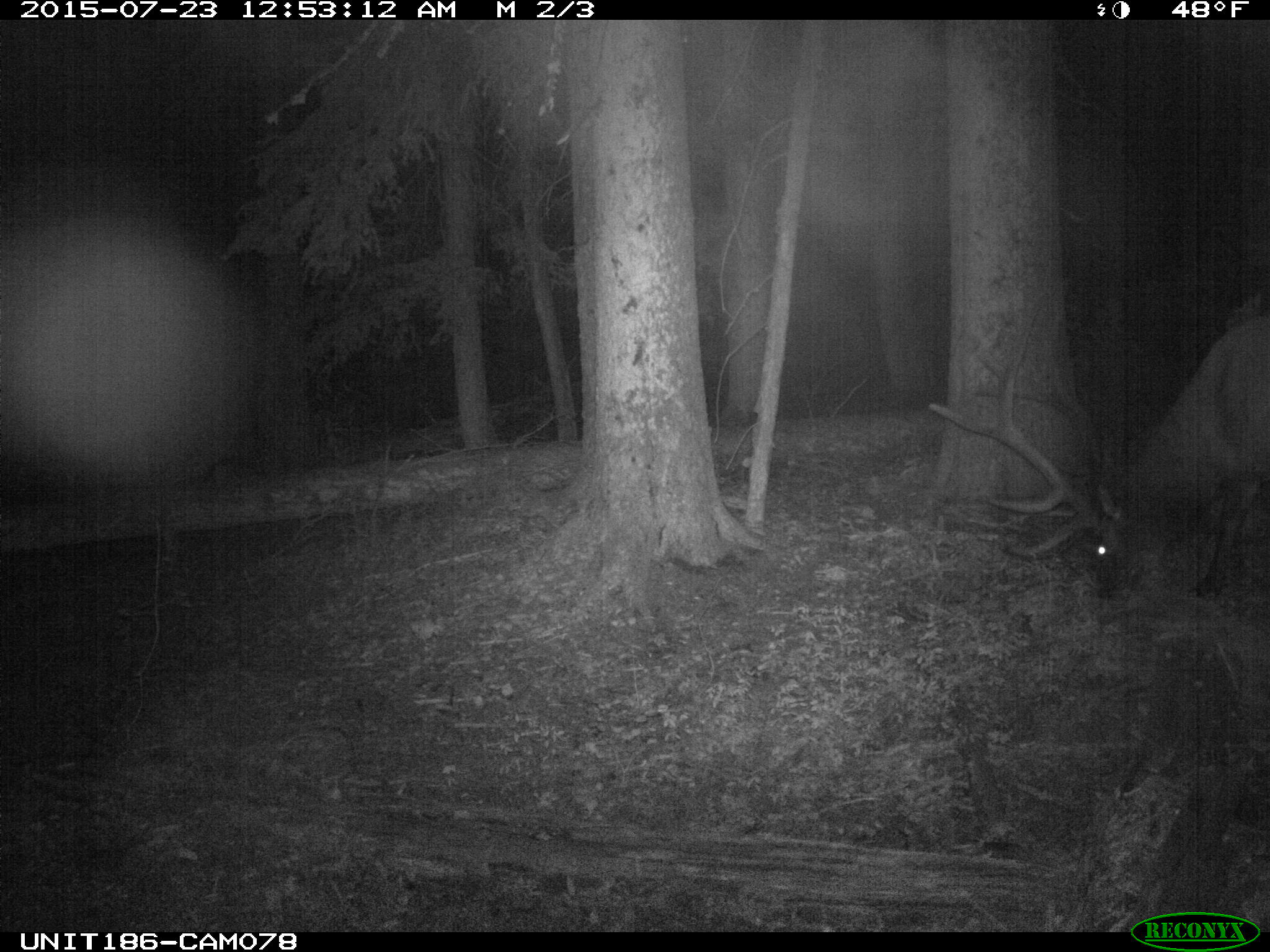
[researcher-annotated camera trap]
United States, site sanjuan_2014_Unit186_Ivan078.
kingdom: Animalia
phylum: Chordata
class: Mammalia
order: Artiodactyla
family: Cervidae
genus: Cervus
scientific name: Cervus elaphus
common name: red deer